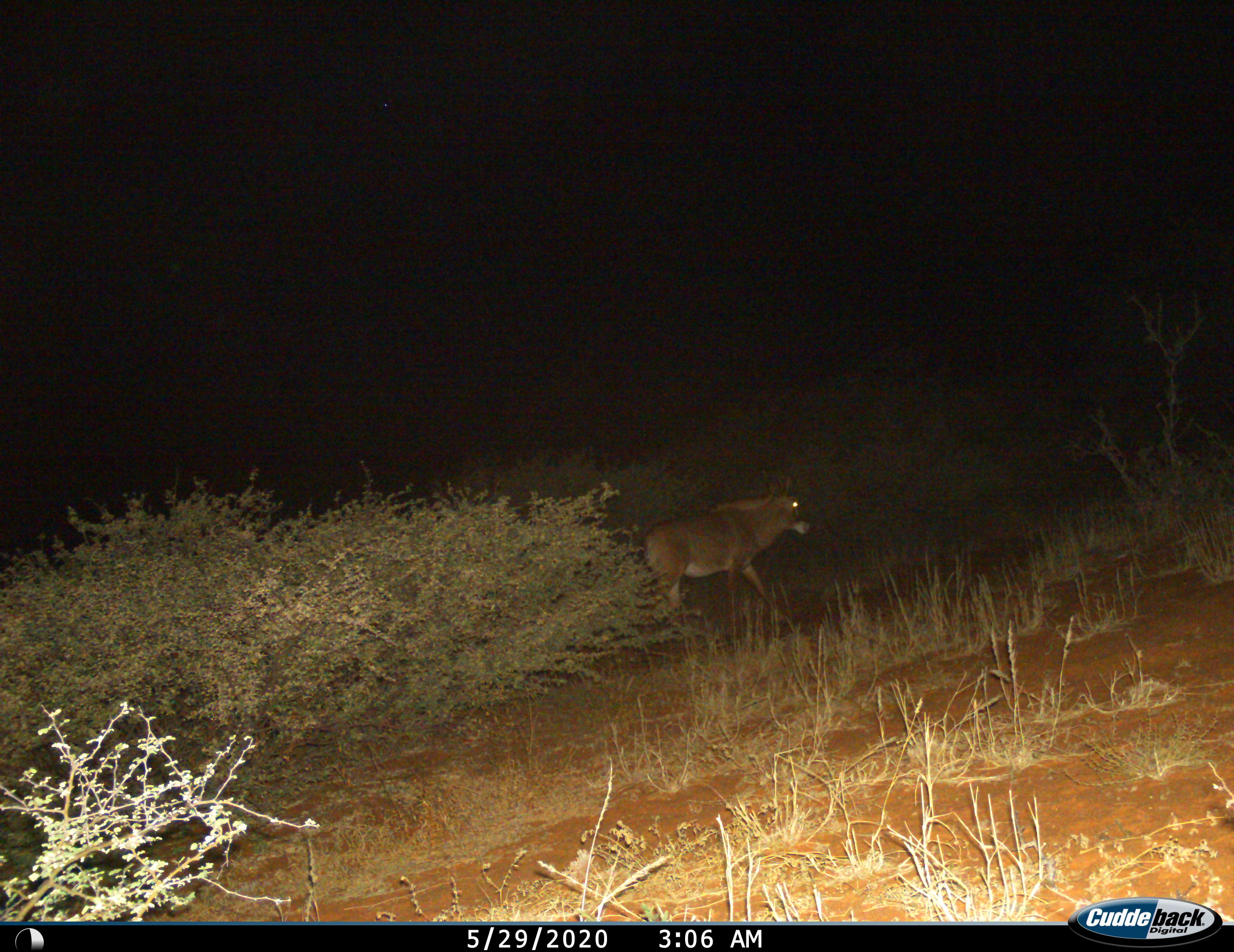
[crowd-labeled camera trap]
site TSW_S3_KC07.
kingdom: Animalia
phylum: Chordata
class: Mammalia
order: Artiodactyla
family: Bovidae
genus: Hippotragus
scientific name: Hippotragus equinus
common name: roan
Roan (Hippotragus equinus), count 1. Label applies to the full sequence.